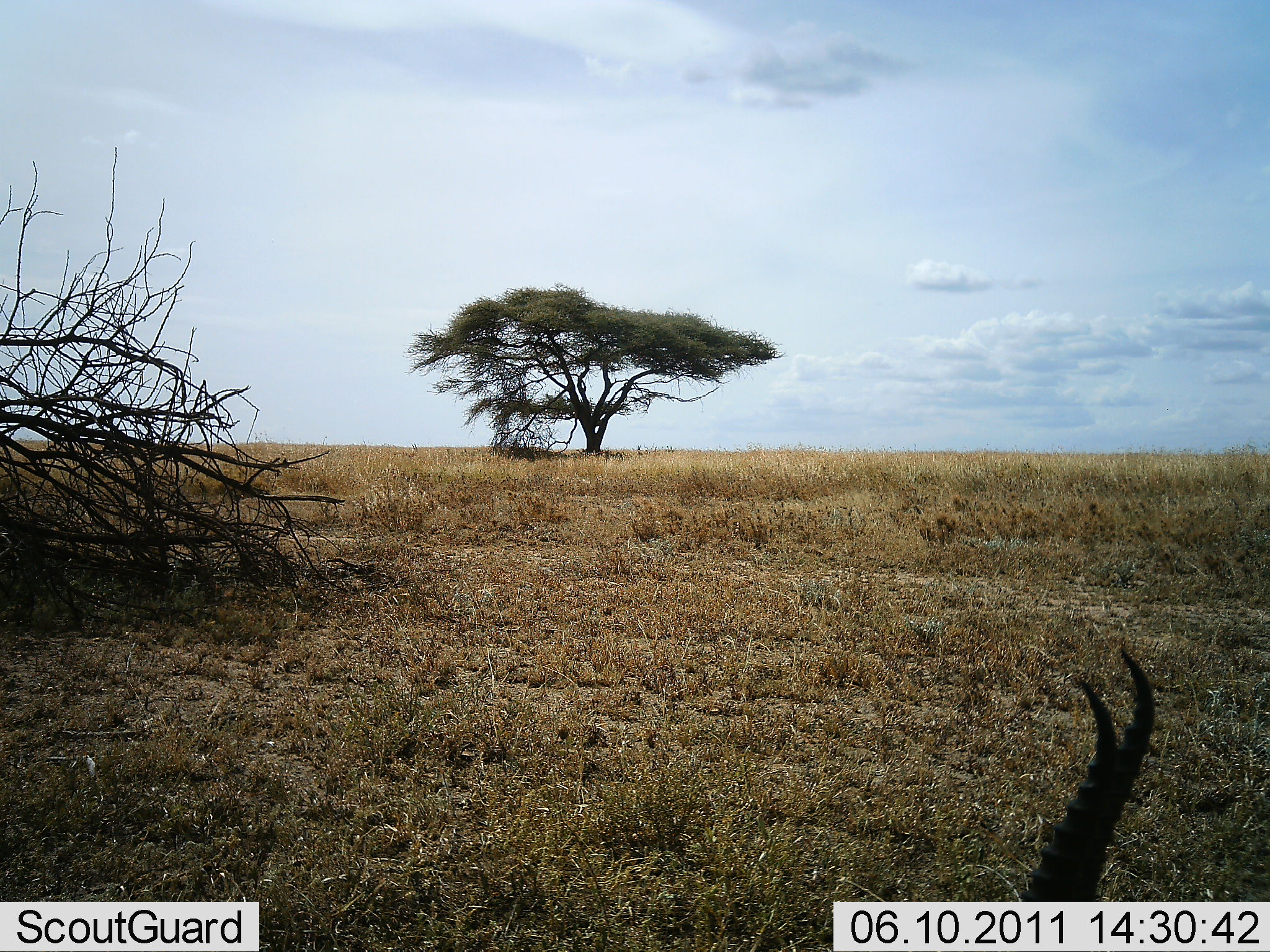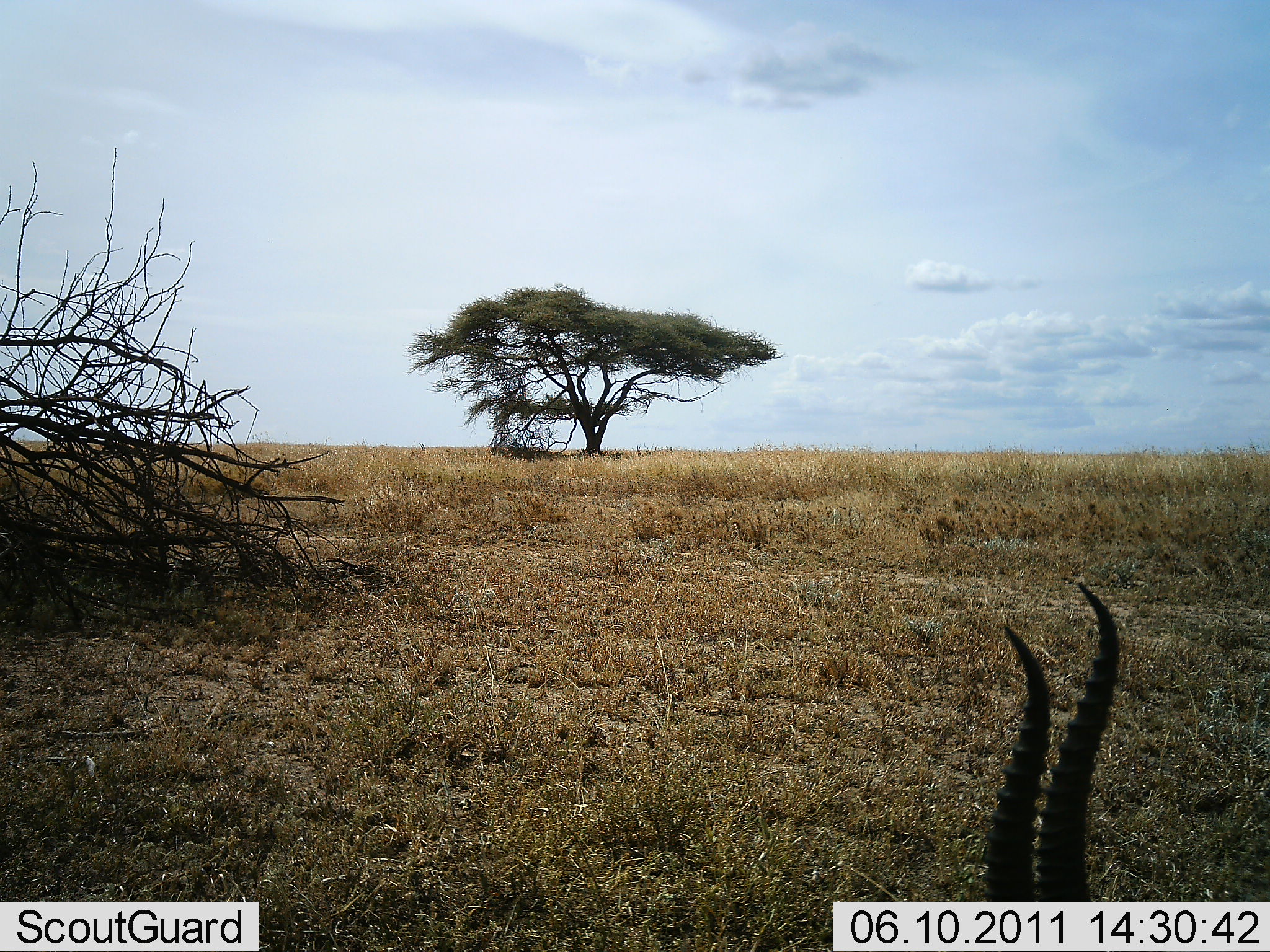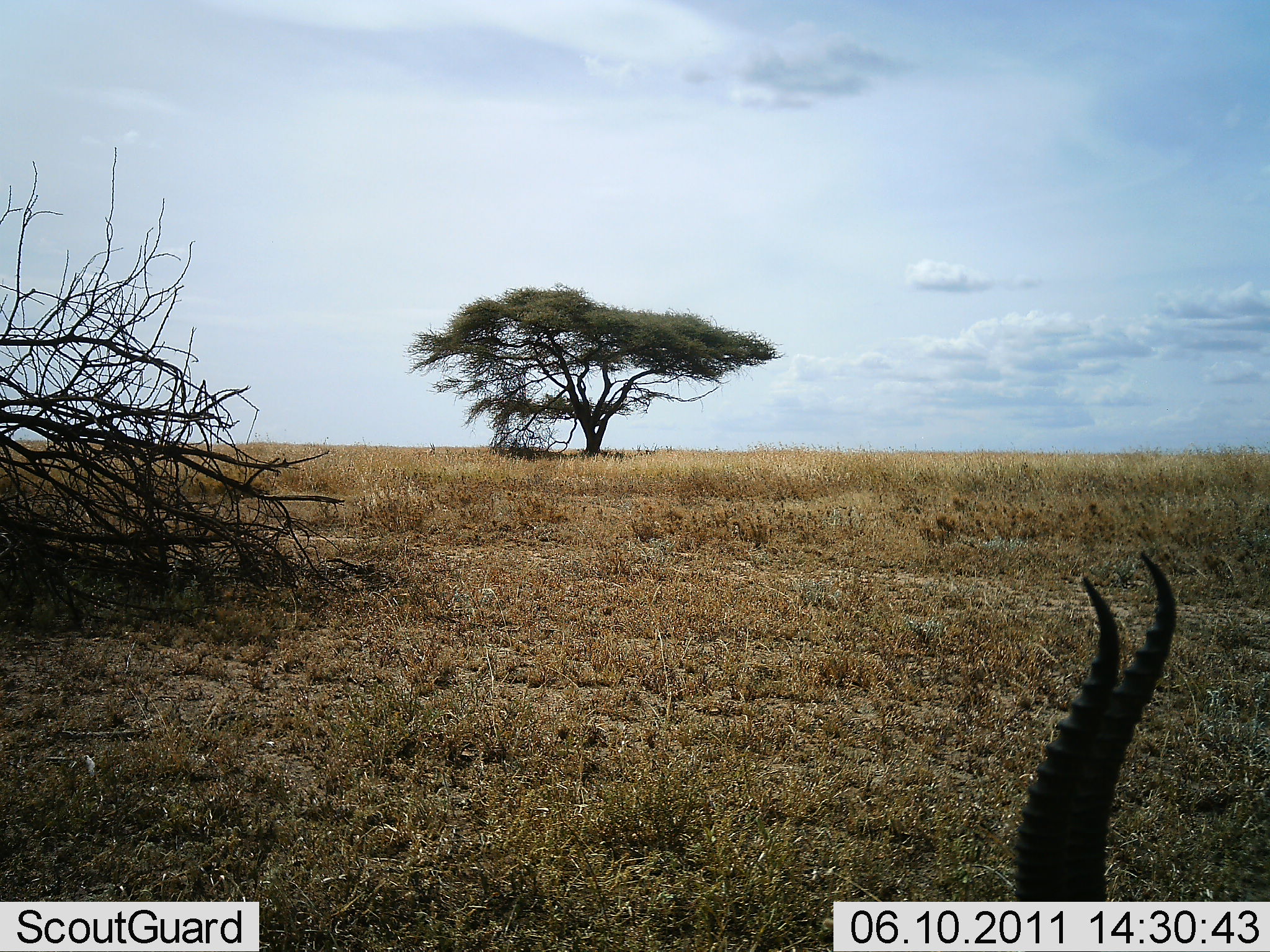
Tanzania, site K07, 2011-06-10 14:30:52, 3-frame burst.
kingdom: Animalia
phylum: Chordata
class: Mammalia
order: Artiodactyla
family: Bovidae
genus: Eudorcas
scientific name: Eudorcas thomsonii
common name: thomson's gazelle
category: gazellethomsons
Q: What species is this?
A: Gazellethomsons (thomson's gazelle) (Eudorcas thomsonii).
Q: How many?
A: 1.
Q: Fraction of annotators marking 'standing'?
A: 60%.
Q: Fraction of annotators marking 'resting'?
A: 50%.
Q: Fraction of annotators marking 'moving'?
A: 0%.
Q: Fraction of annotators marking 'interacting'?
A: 0%.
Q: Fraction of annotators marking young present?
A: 0%.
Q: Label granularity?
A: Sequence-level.